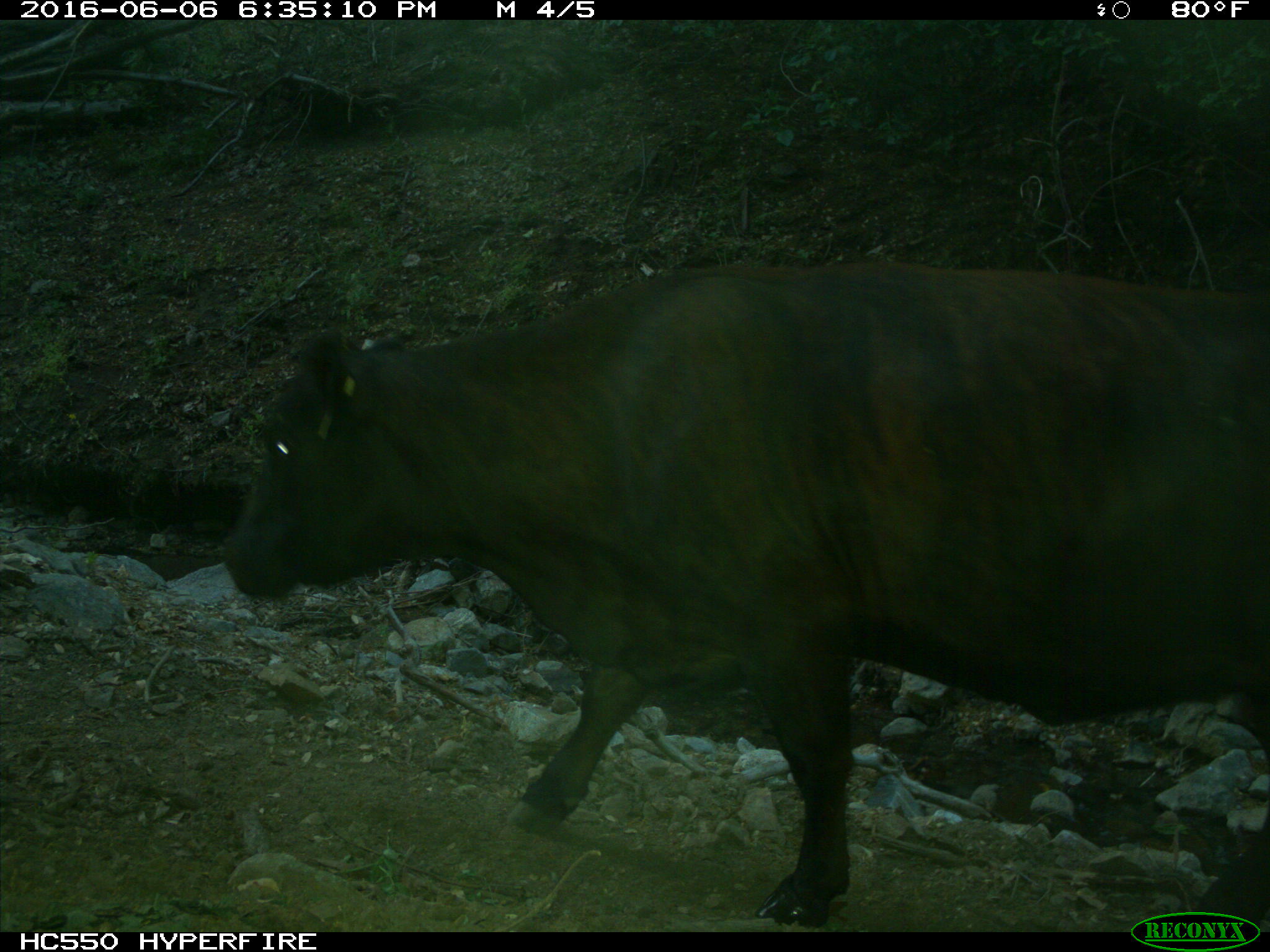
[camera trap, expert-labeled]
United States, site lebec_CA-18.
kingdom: Animalia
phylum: Chordata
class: Mammalia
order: Artiodactyla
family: Bovidae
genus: Bos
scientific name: Bos taurus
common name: domestic cow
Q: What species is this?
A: Bos taurus (domestic cow).